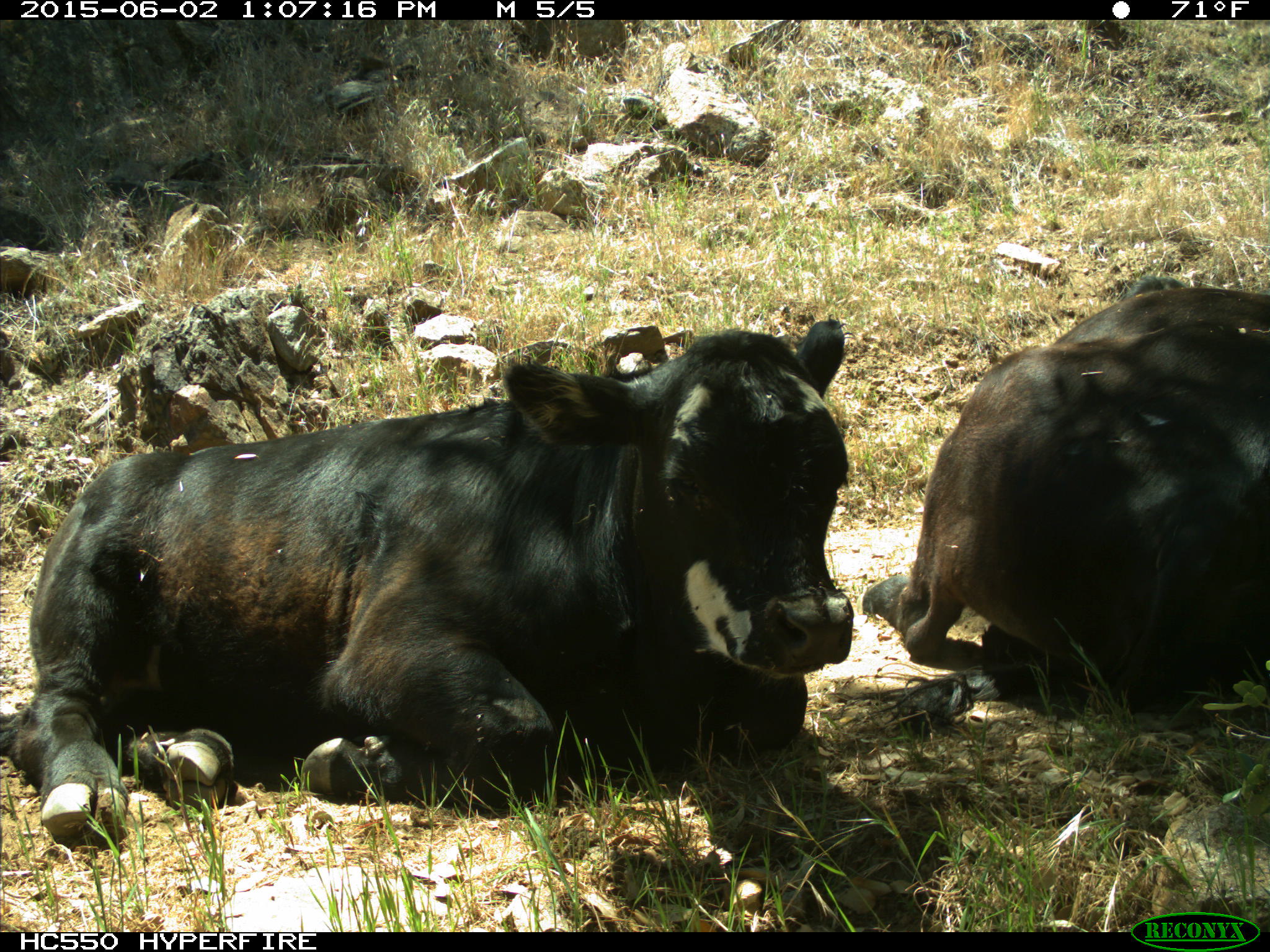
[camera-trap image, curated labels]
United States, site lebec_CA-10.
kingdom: Animalia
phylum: Chordata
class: Mammalia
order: Artiodactyla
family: Bovidae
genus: Bos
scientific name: Bos taurus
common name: domestic cow